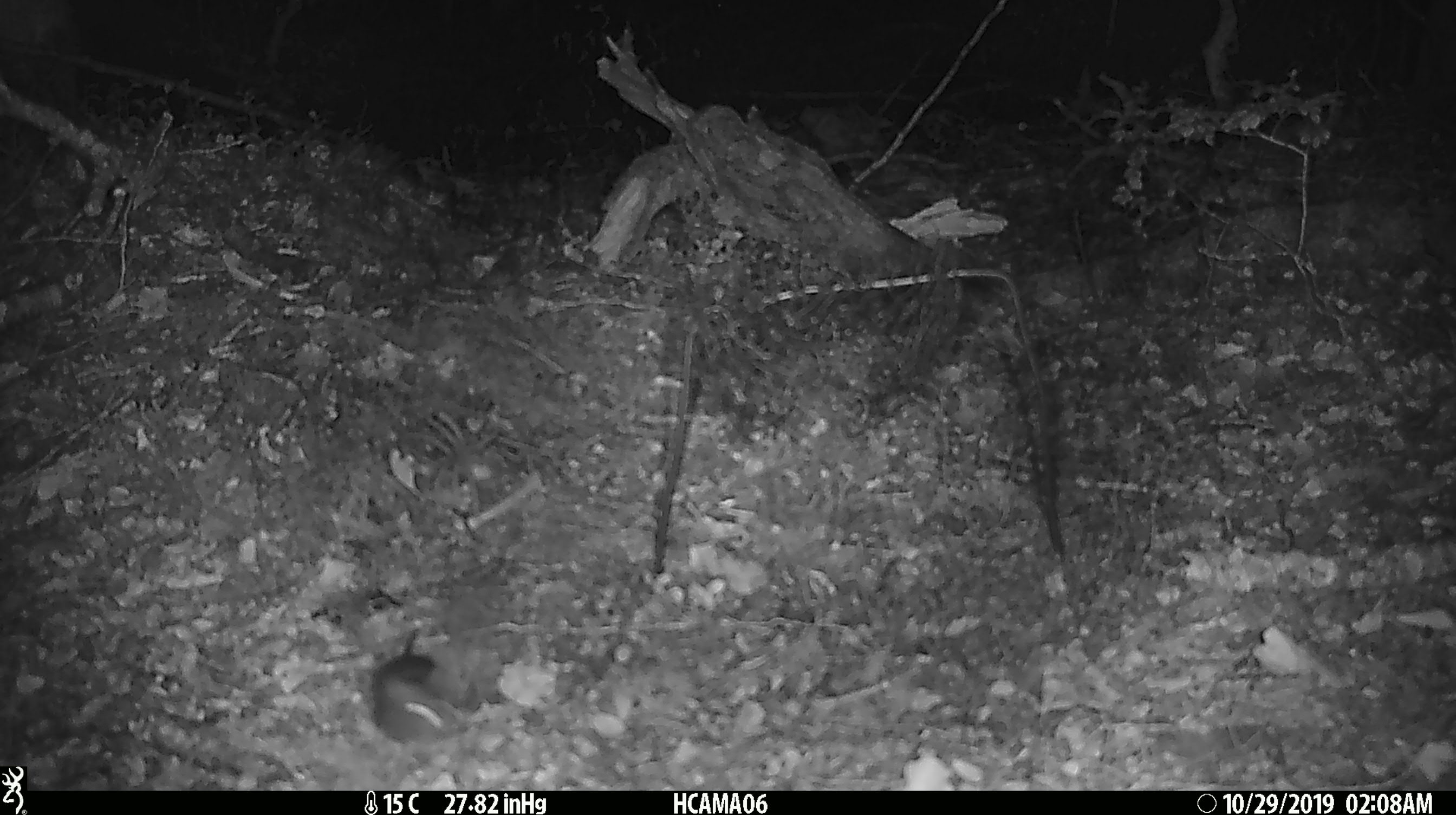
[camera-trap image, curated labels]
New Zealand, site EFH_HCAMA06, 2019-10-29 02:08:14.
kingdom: Animalia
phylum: Chordata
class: Mammalia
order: Rodentia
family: Muridae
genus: Mus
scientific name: Mus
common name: mouse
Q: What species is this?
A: Mouse (Mus).